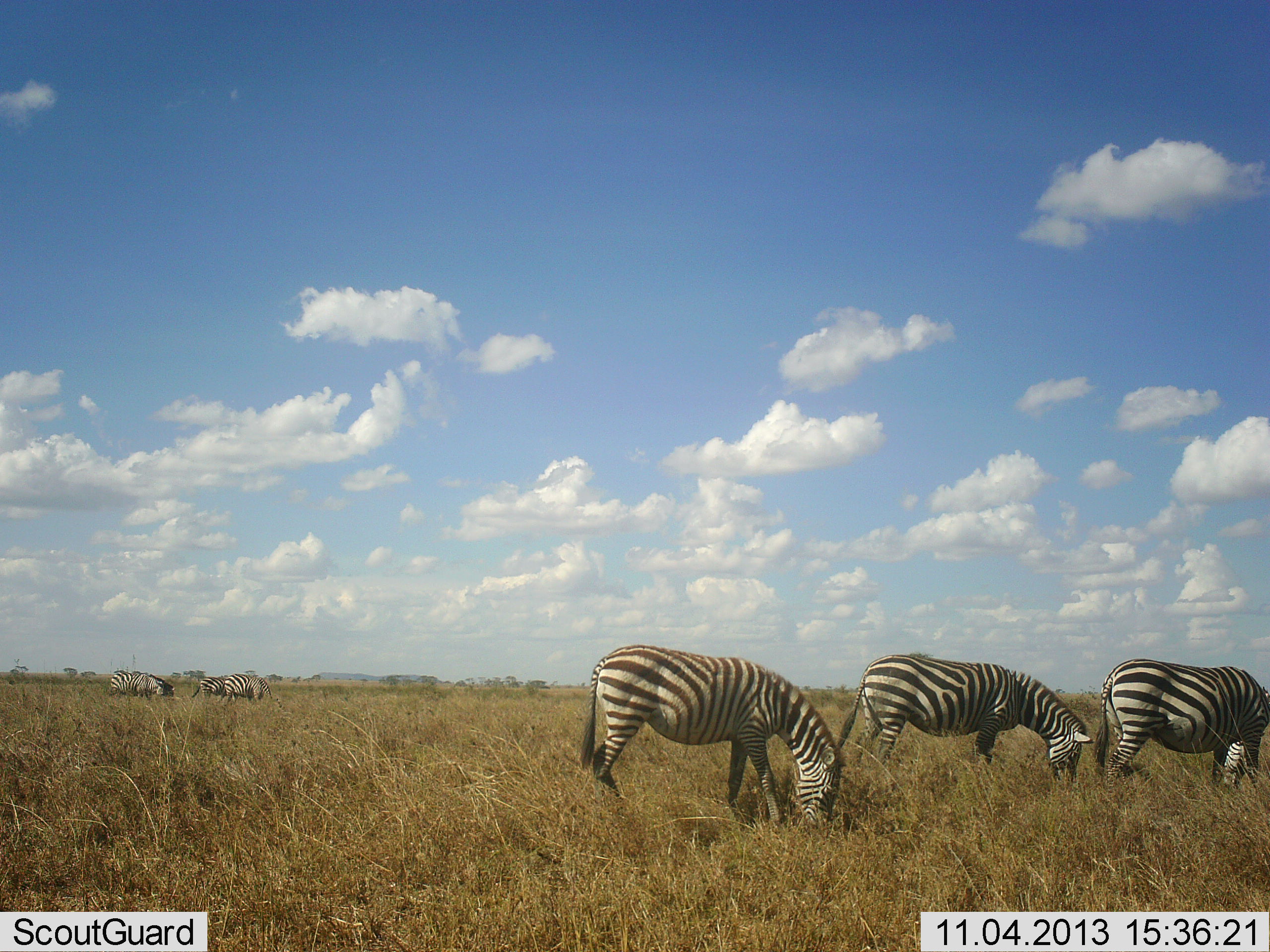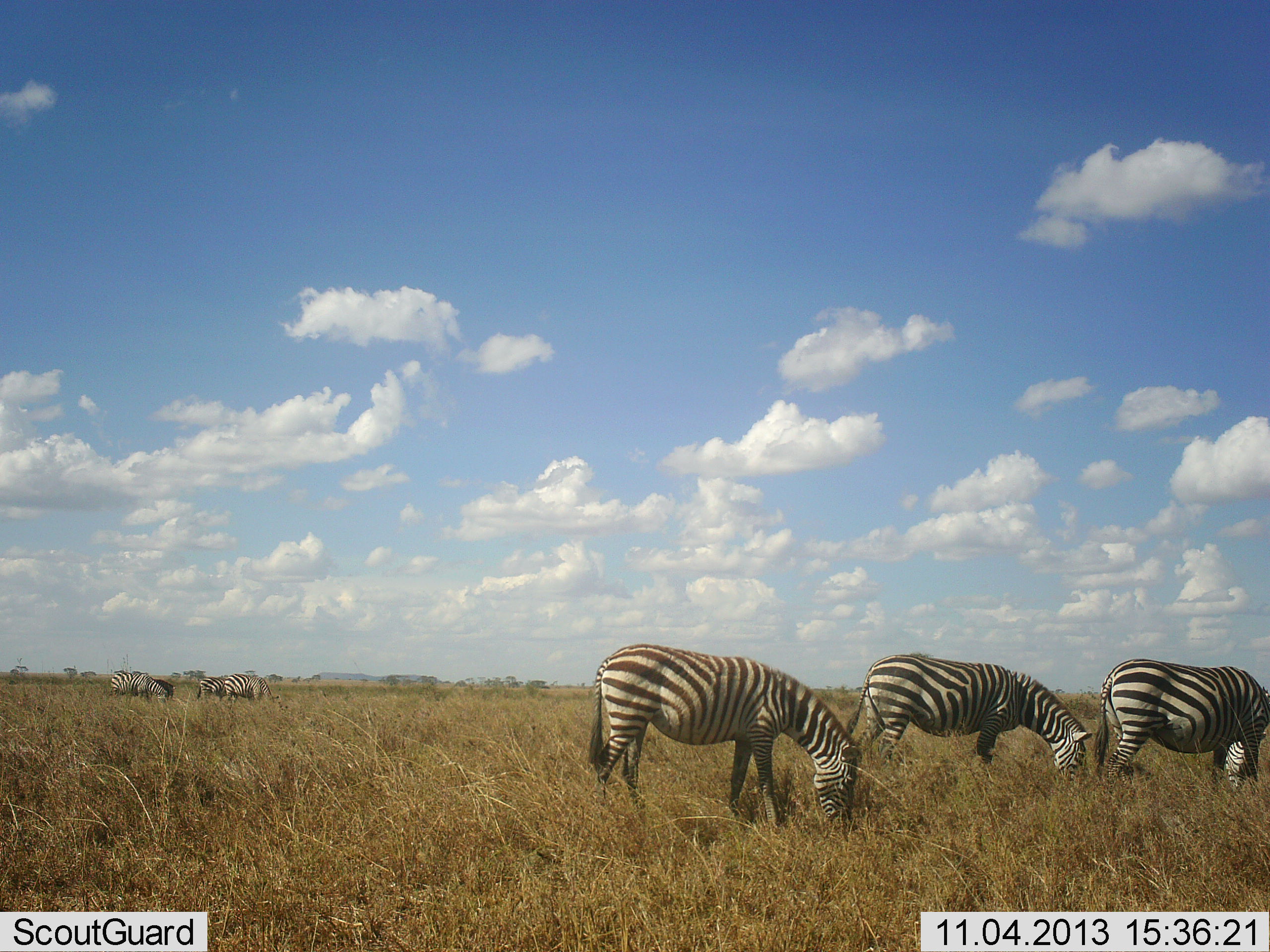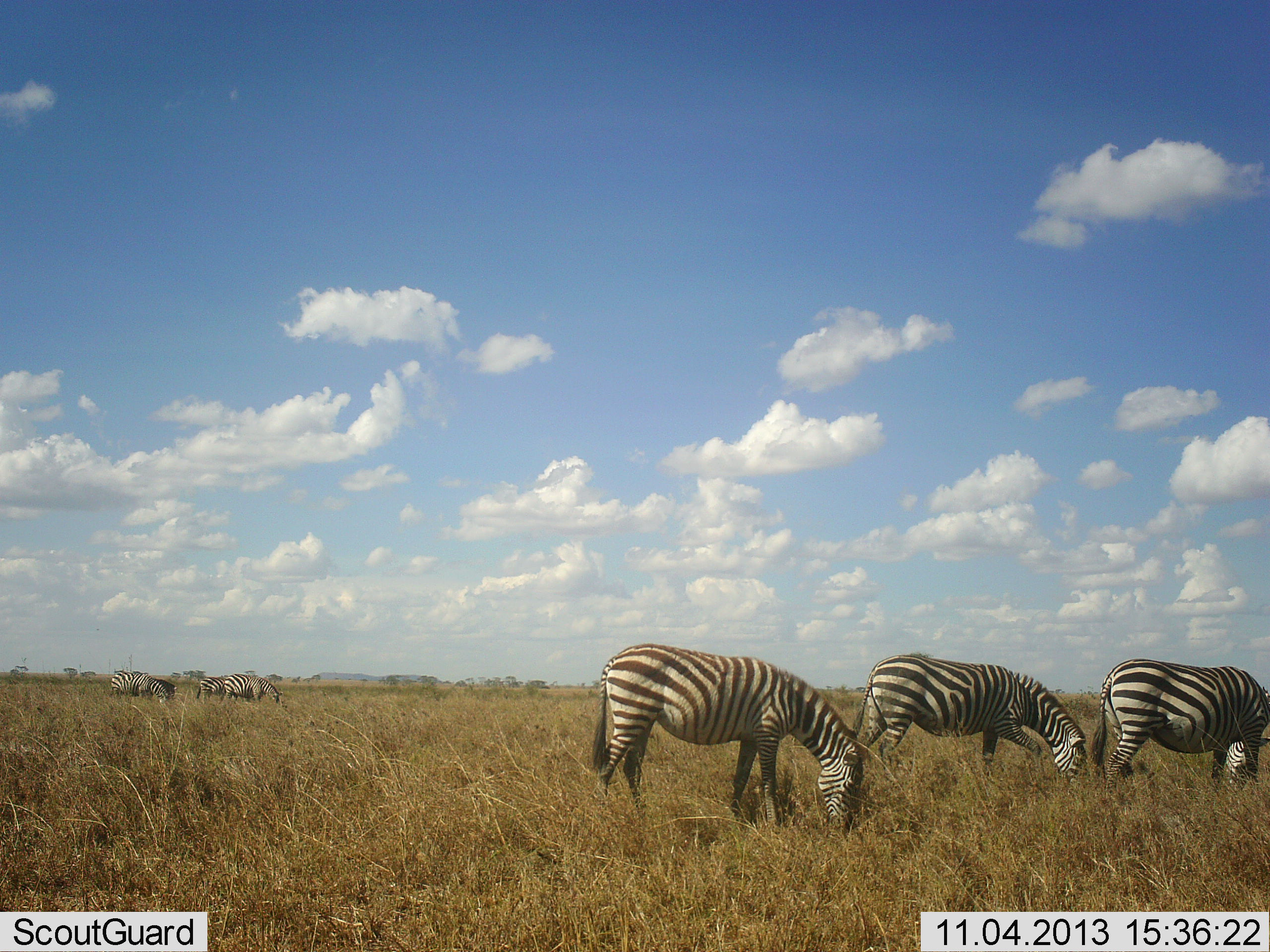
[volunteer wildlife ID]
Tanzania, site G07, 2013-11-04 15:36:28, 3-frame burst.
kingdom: Animalia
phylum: Chordata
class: Mammalia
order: Perissodactyla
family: Equidae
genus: Equus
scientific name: Equus quagga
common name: plains zebra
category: zebra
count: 6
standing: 38%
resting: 0%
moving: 0%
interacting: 0%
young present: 0%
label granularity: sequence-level